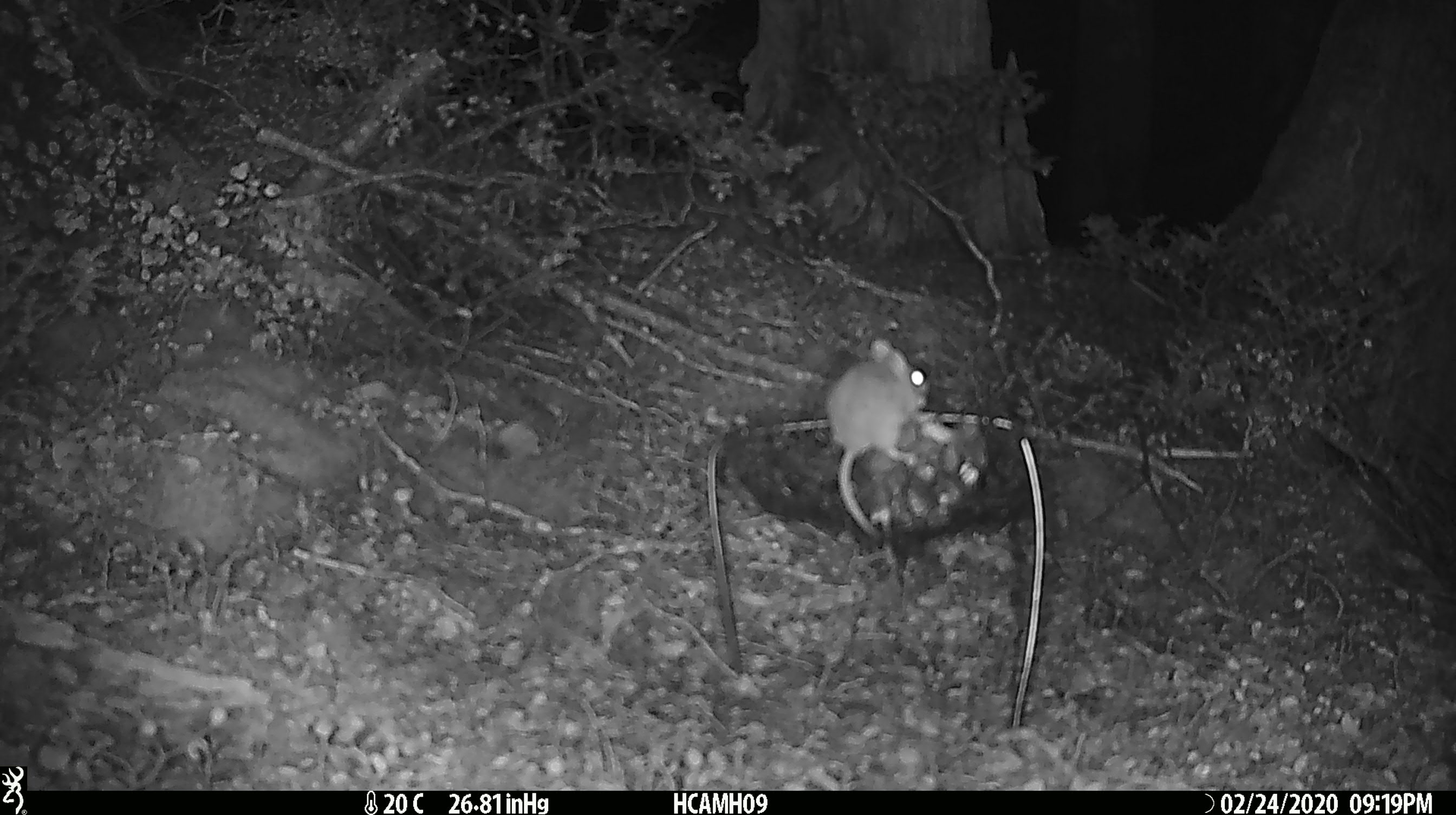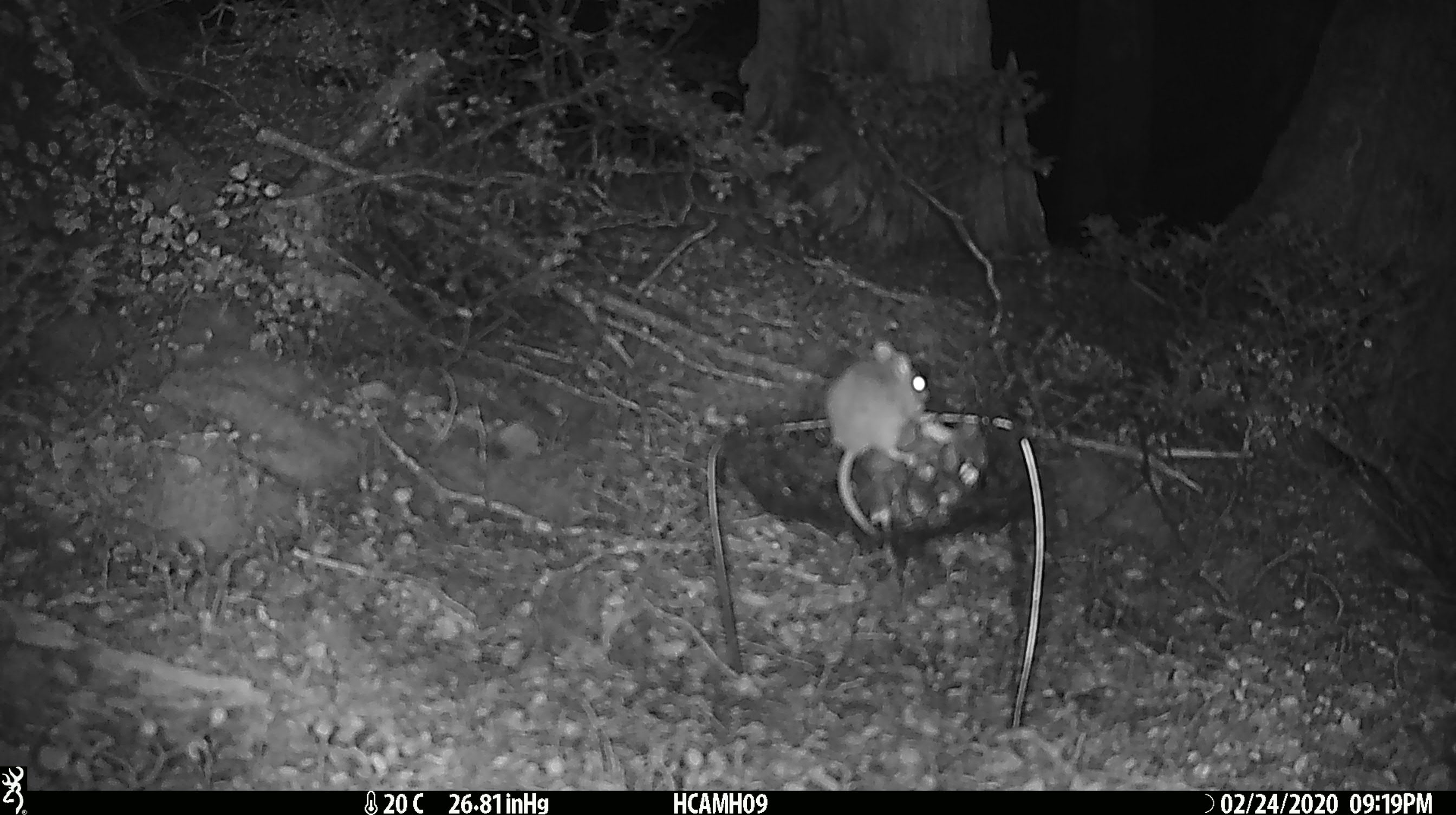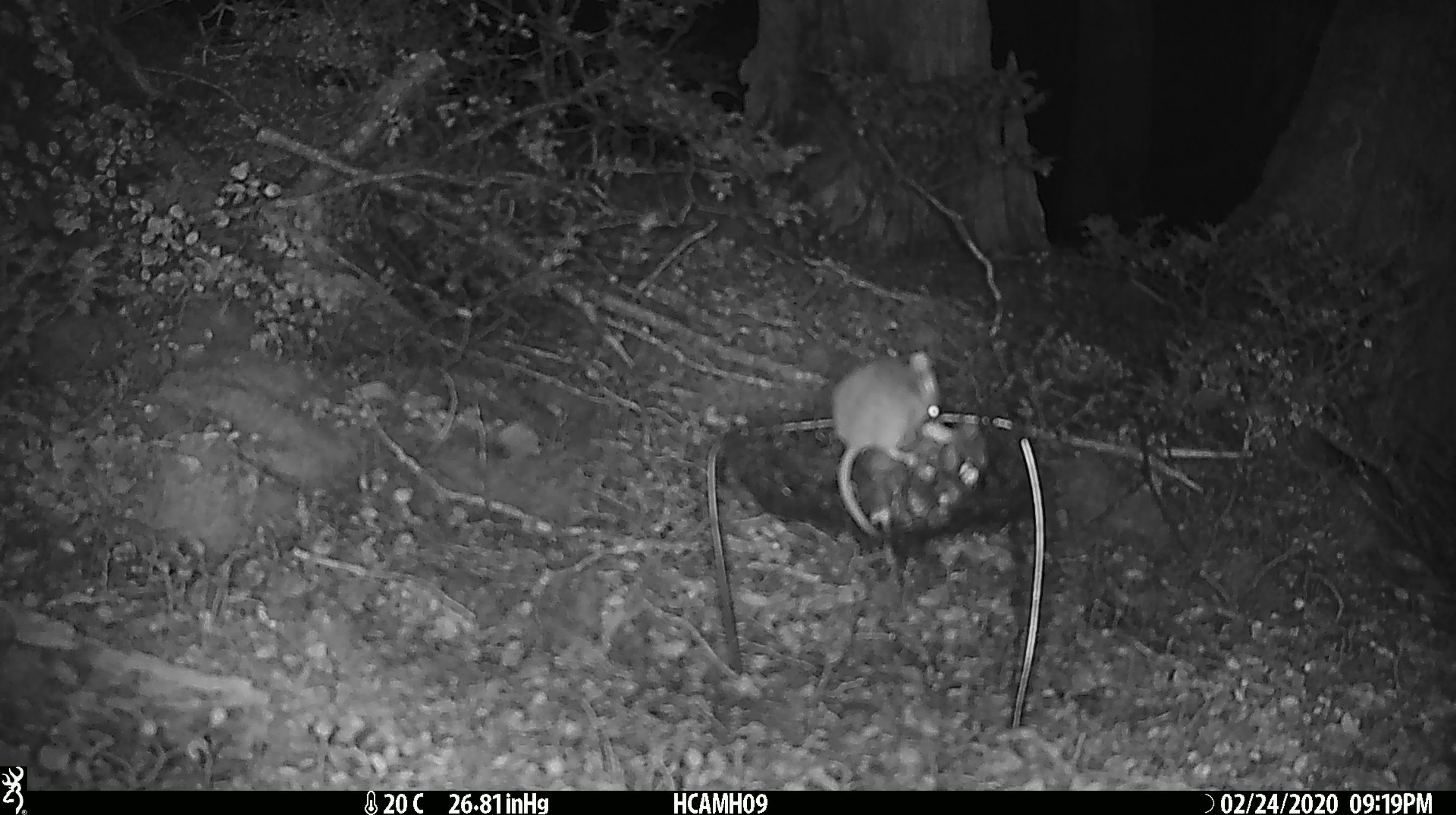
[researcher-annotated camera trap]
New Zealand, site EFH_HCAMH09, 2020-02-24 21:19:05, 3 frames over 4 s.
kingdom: Animalia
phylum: Chordata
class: Mammalia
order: Rodentia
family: Muridae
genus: Mus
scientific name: Mus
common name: mouse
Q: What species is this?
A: Mouse (Mus).